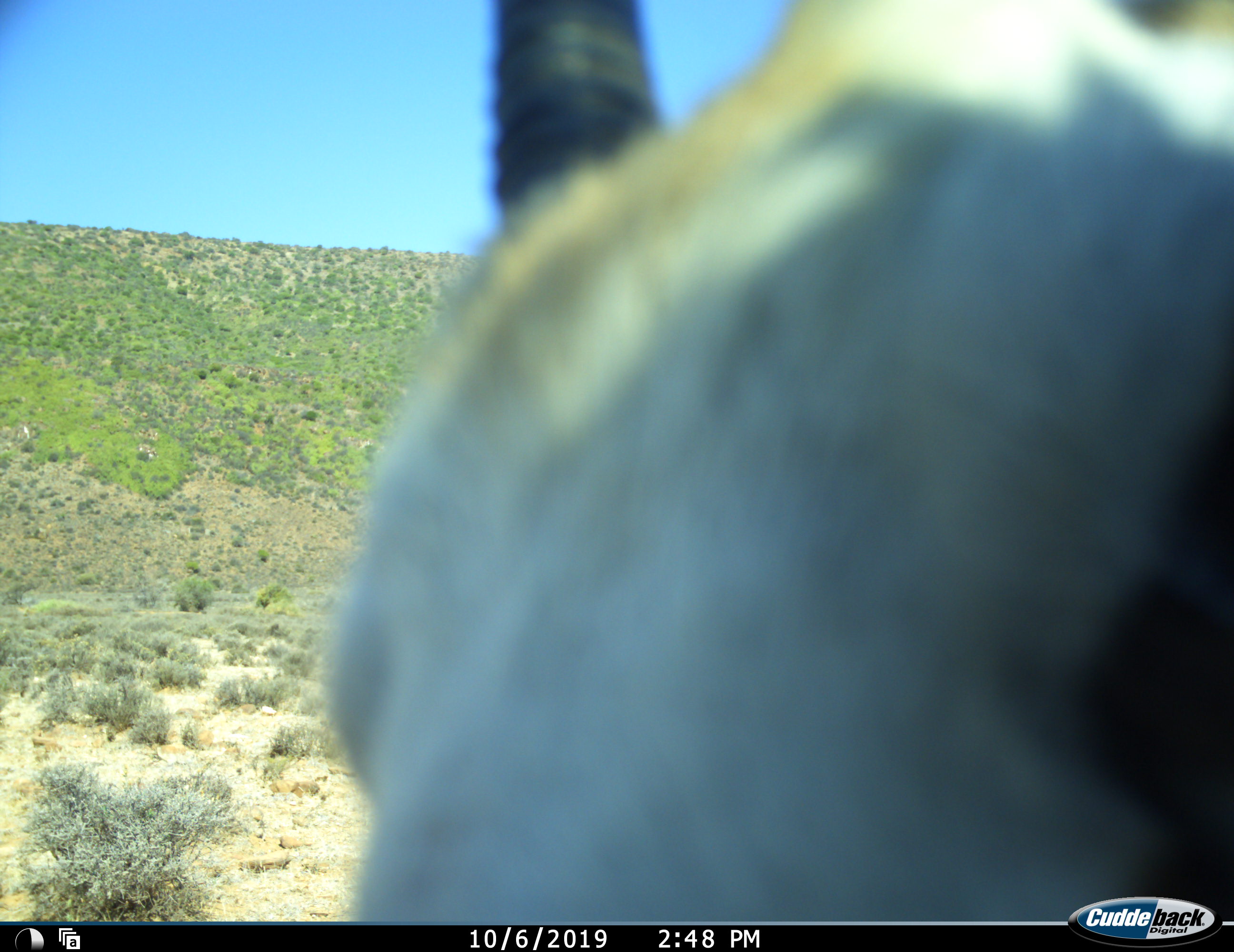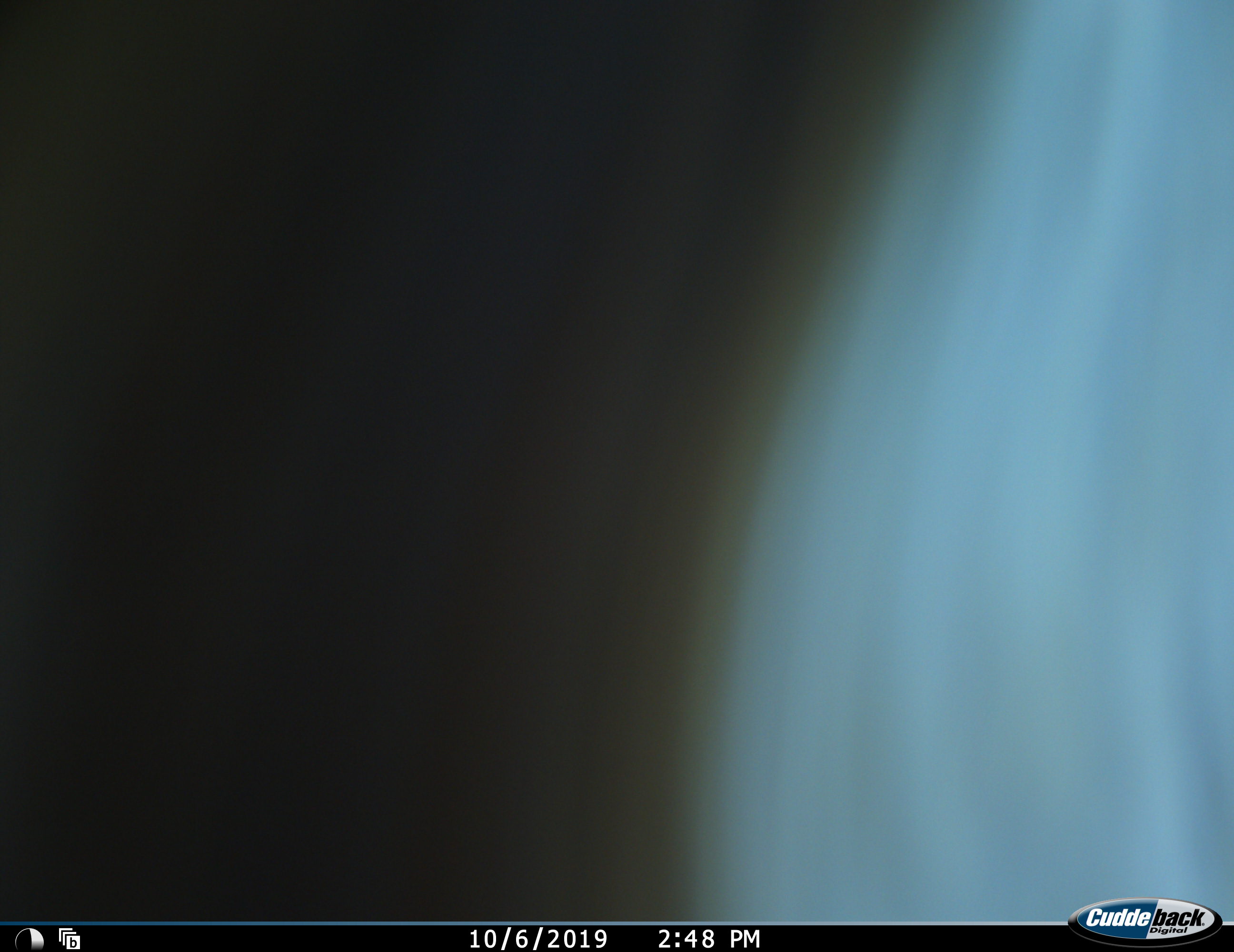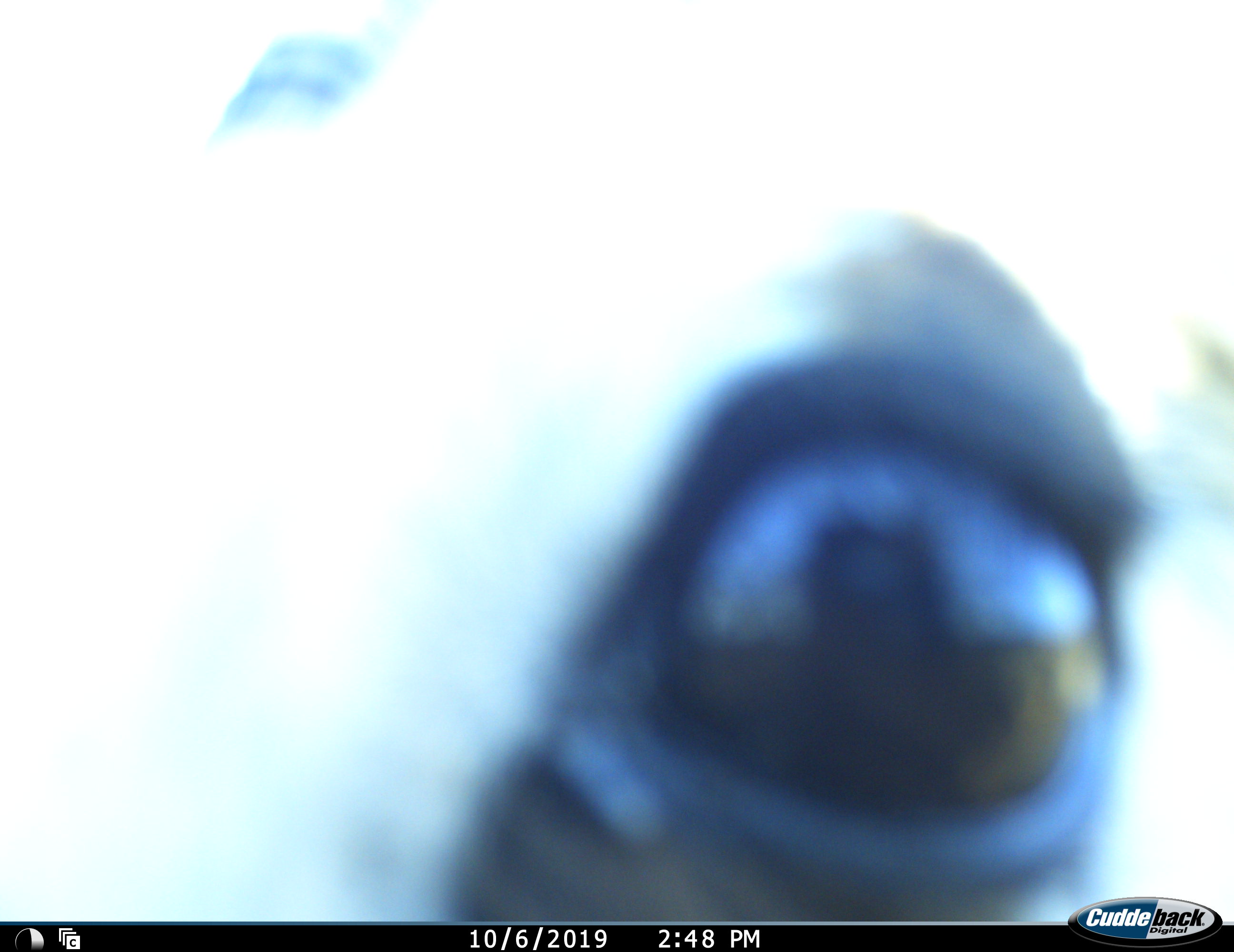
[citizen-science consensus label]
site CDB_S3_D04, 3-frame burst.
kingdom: Animalia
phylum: Chordata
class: Mammalia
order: Artiodactyla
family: Bovidae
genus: Antidorcas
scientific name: Antidorcas marsupialis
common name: springbok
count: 1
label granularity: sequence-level